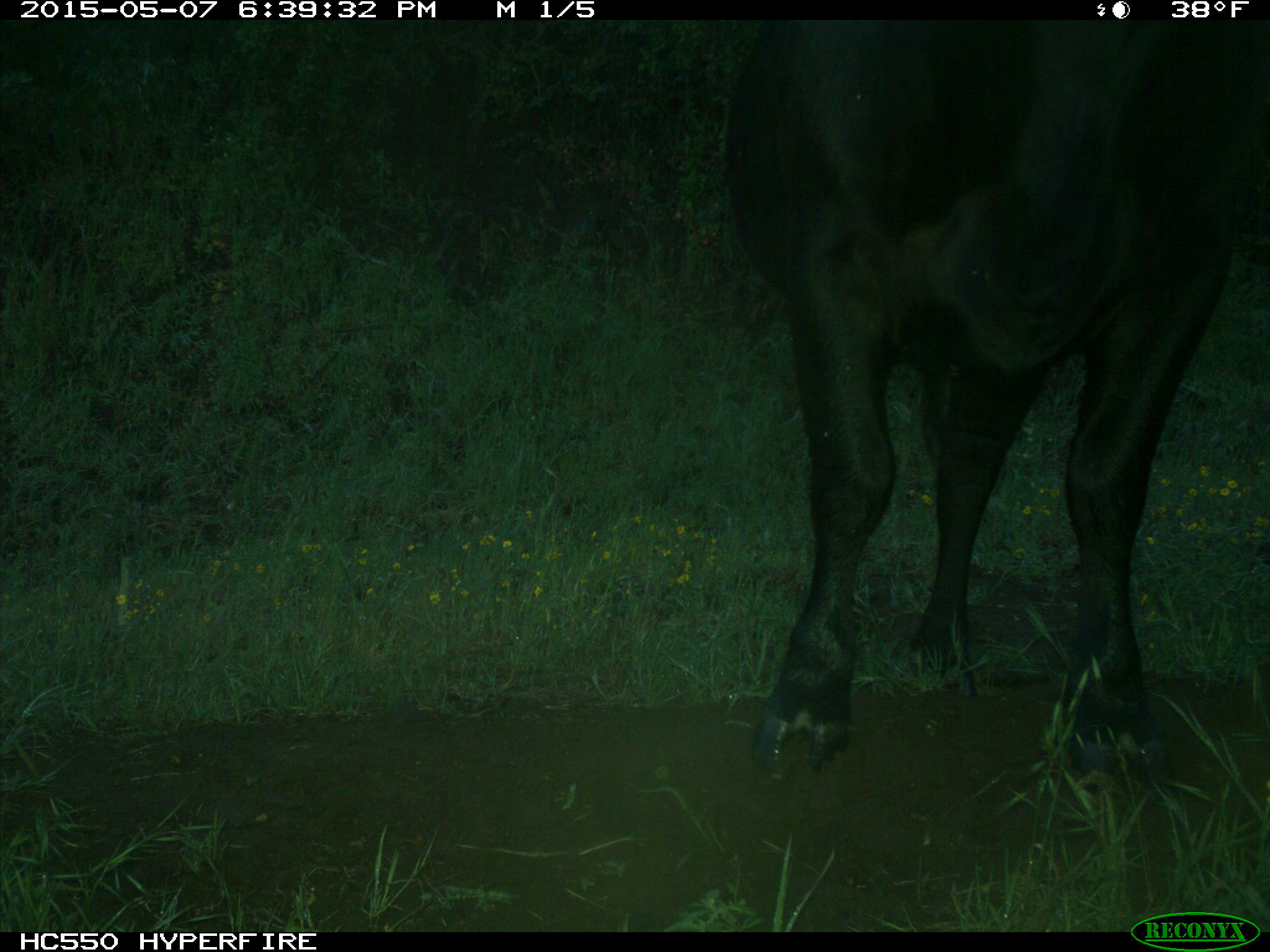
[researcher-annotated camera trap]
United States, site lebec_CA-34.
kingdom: Animalia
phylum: Chordata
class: Mammalia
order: Artiodactyla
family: Bovidae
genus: Bos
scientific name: Bos taurus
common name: domestic cow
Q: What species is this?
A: Bos taurus (domestic cow).